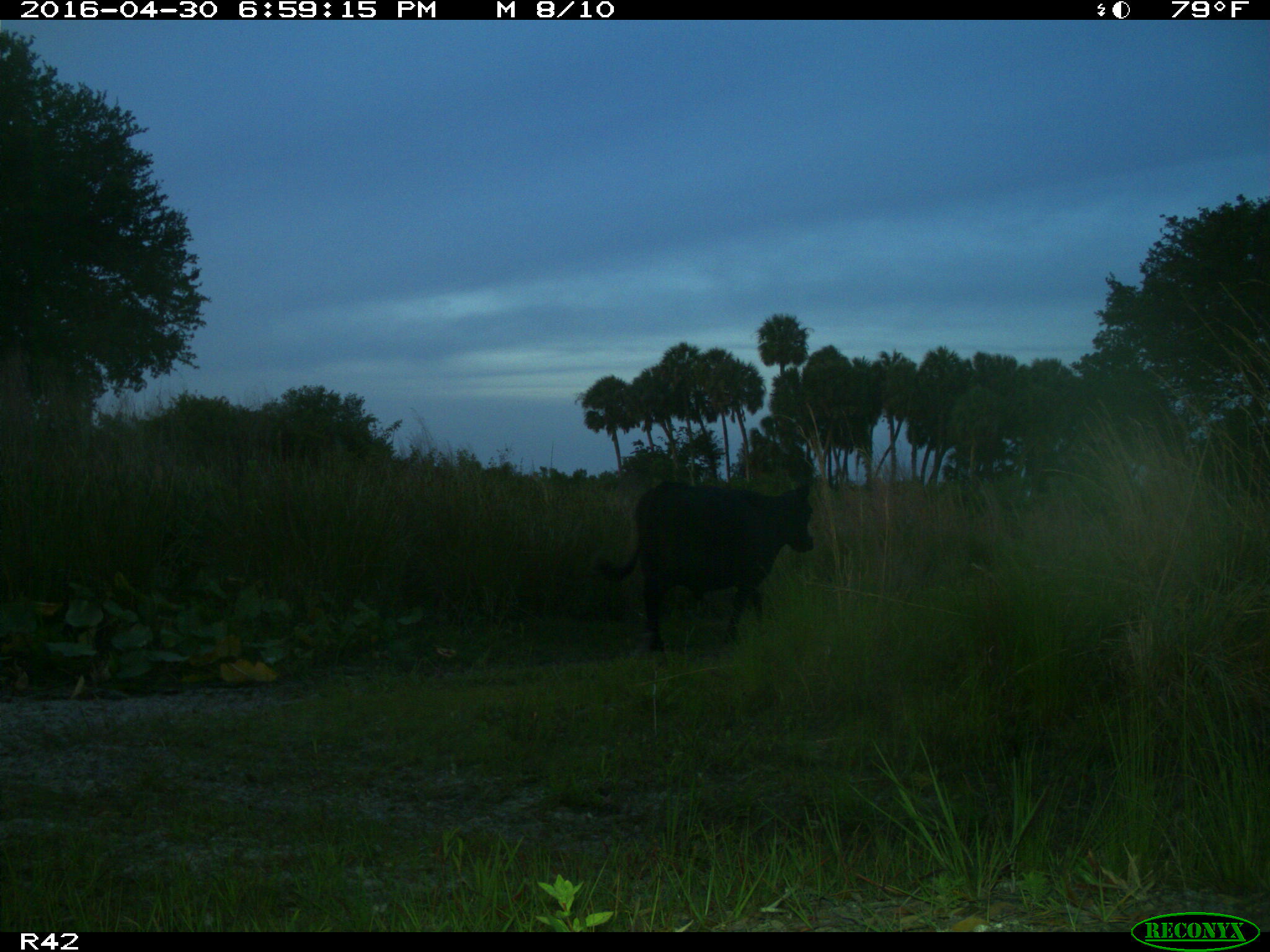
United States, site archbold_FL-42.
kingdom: Animalia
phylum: Chordata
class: Mammalia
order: Artiodactyla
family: Bovidae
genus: Bos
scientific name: Bos taurus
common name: domestic cow